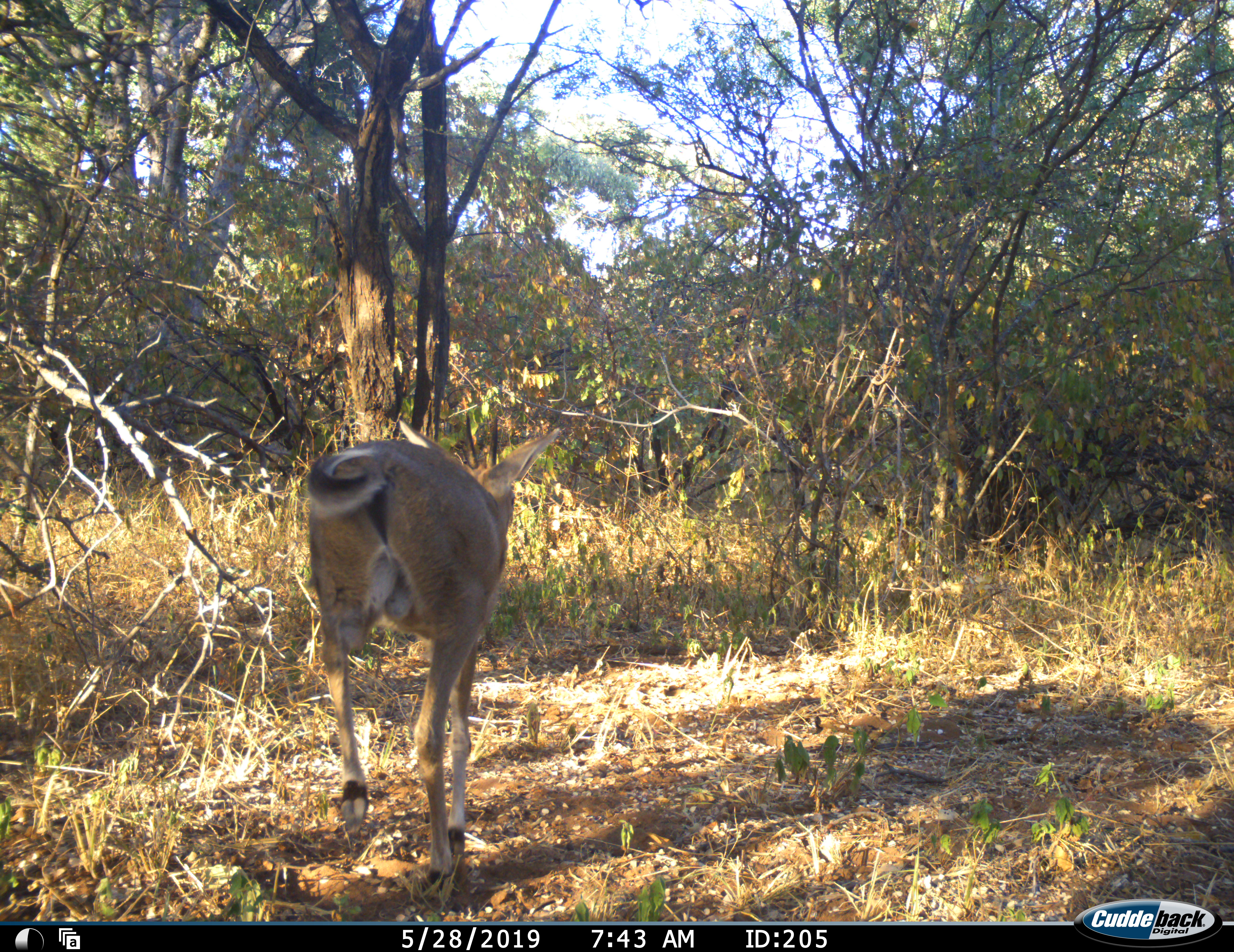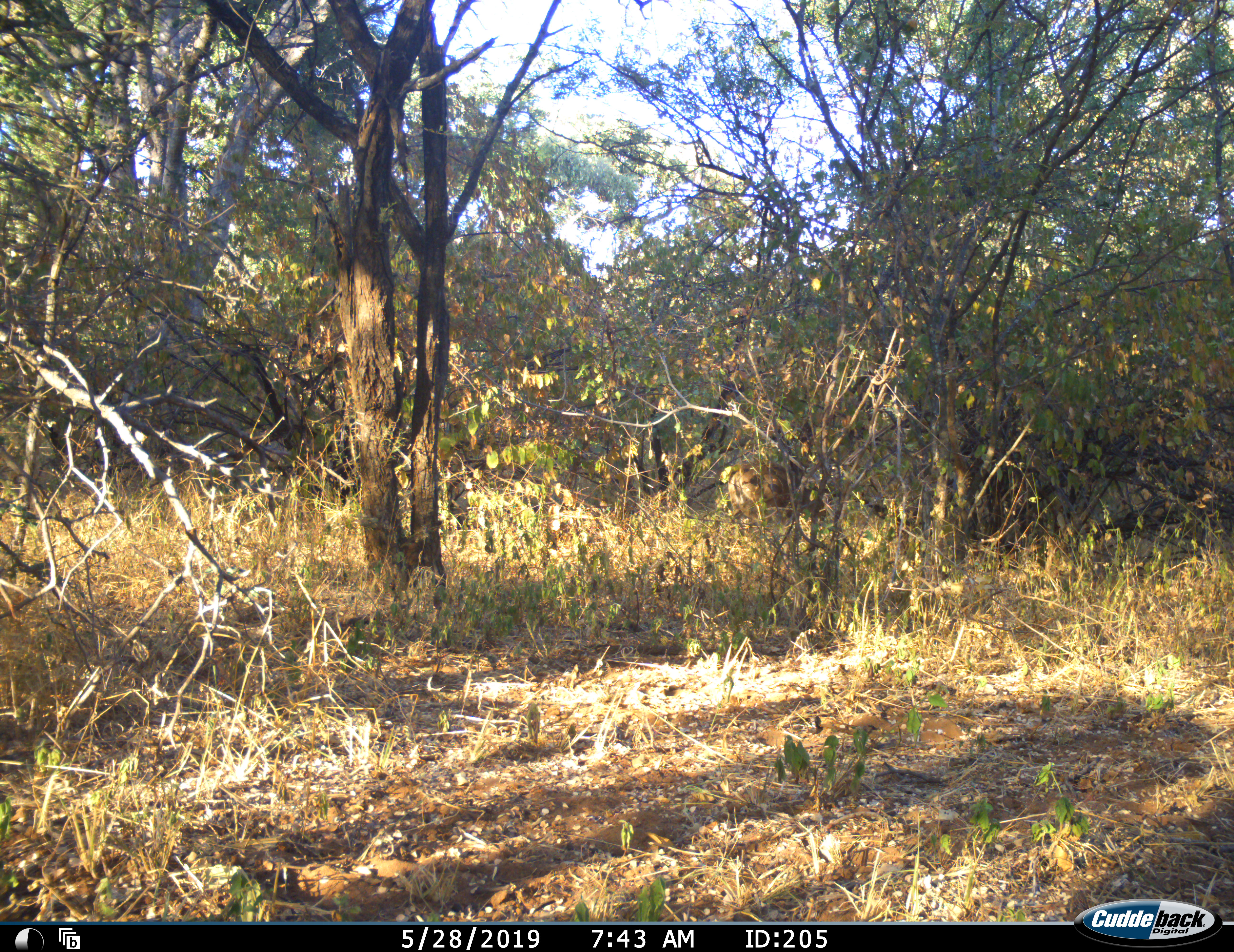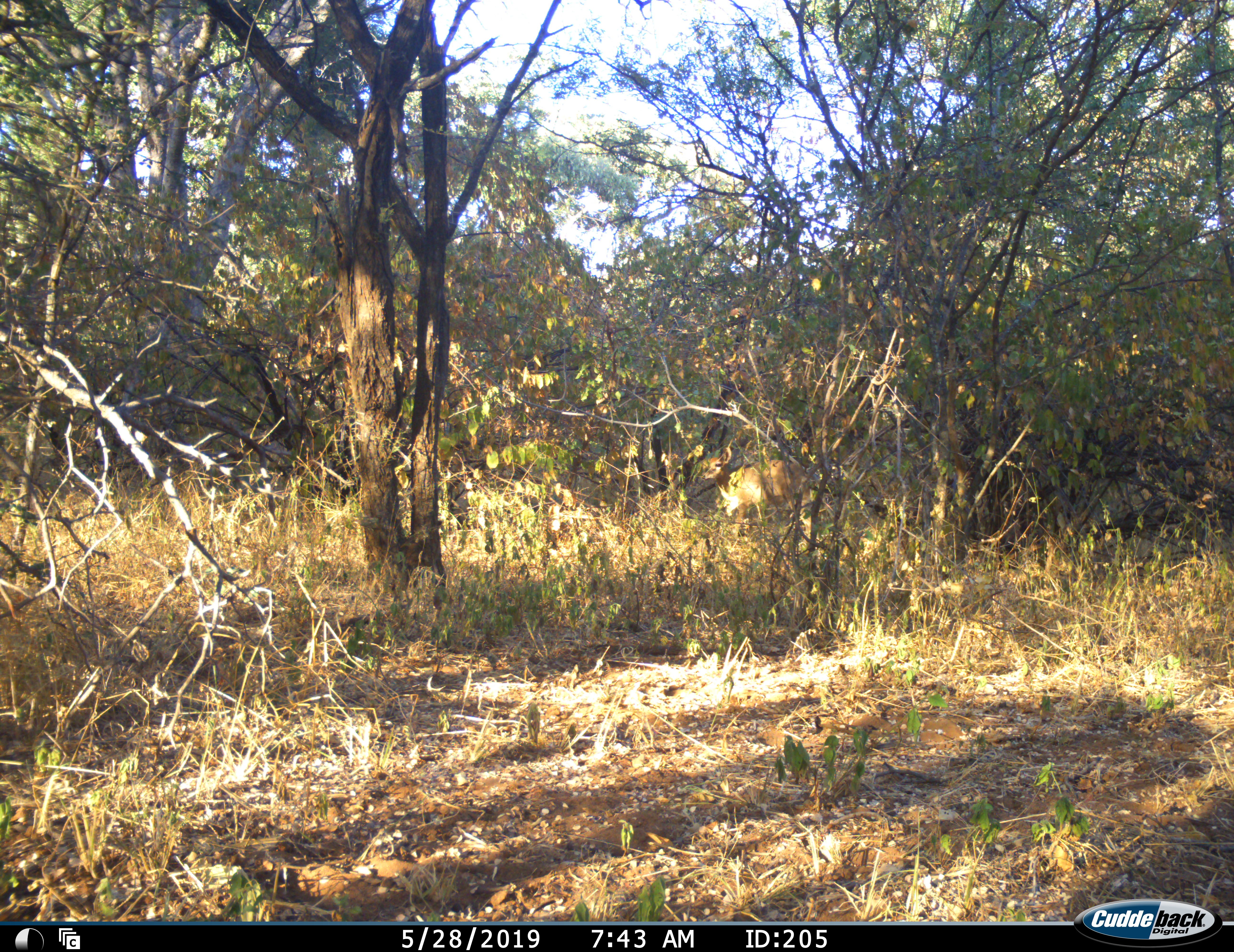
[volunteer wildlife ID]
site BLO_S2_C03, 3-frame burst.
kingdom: Animalia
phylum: Chordata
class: Mammalia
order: Artiodactyla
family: Bovidae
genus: Aepyceros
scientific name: Aepyceros melampus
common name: impala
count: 1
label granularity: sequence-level